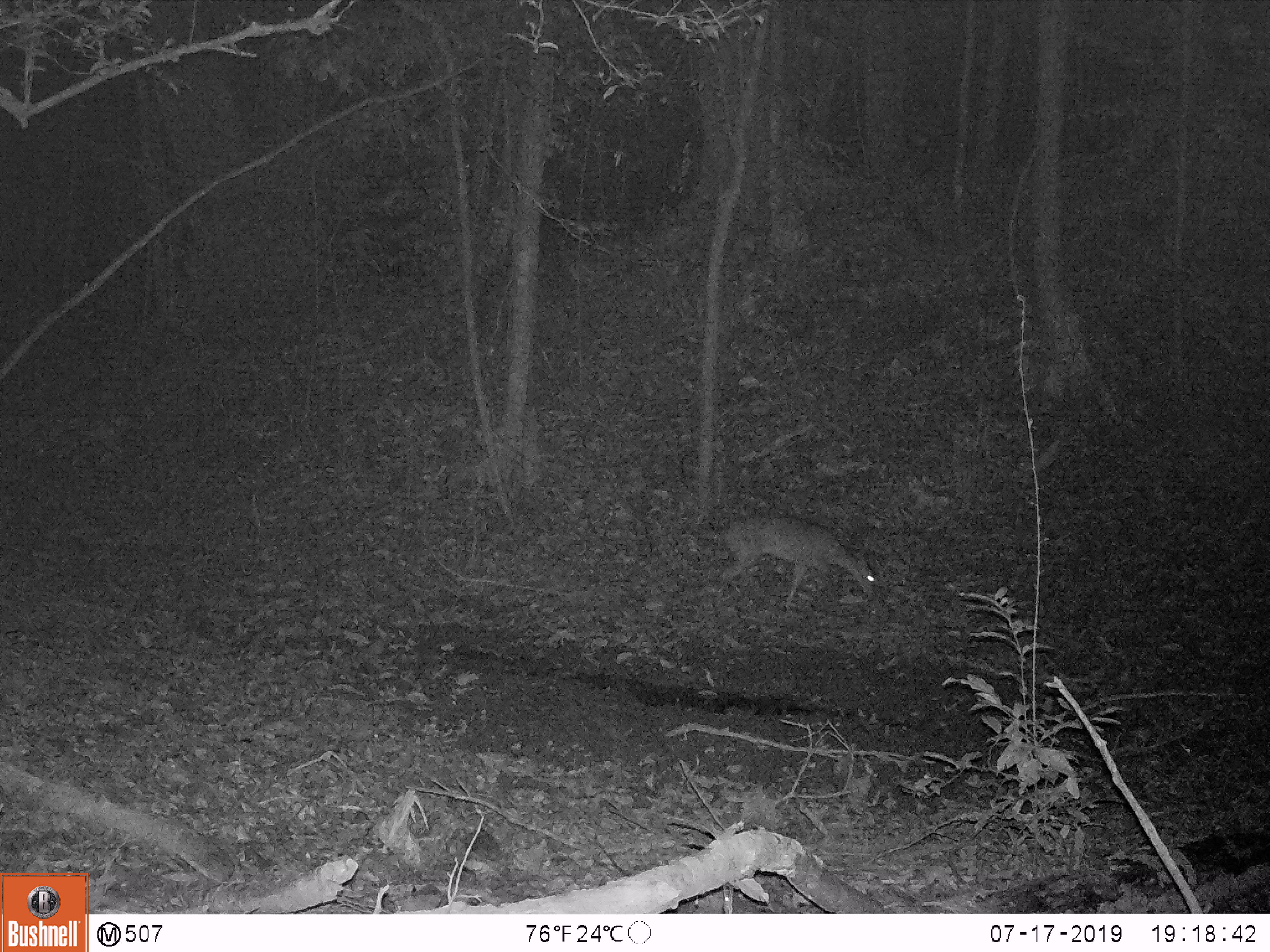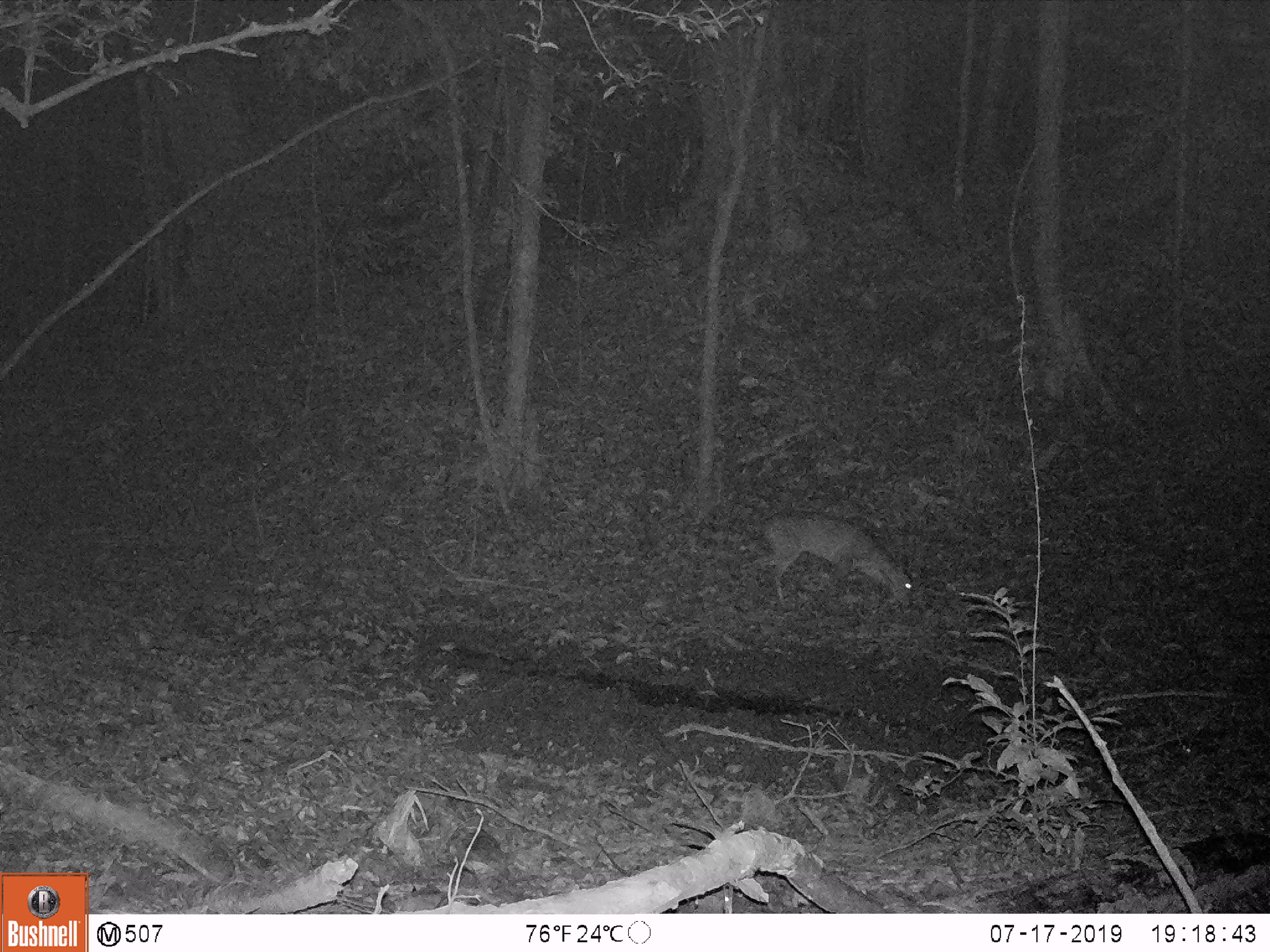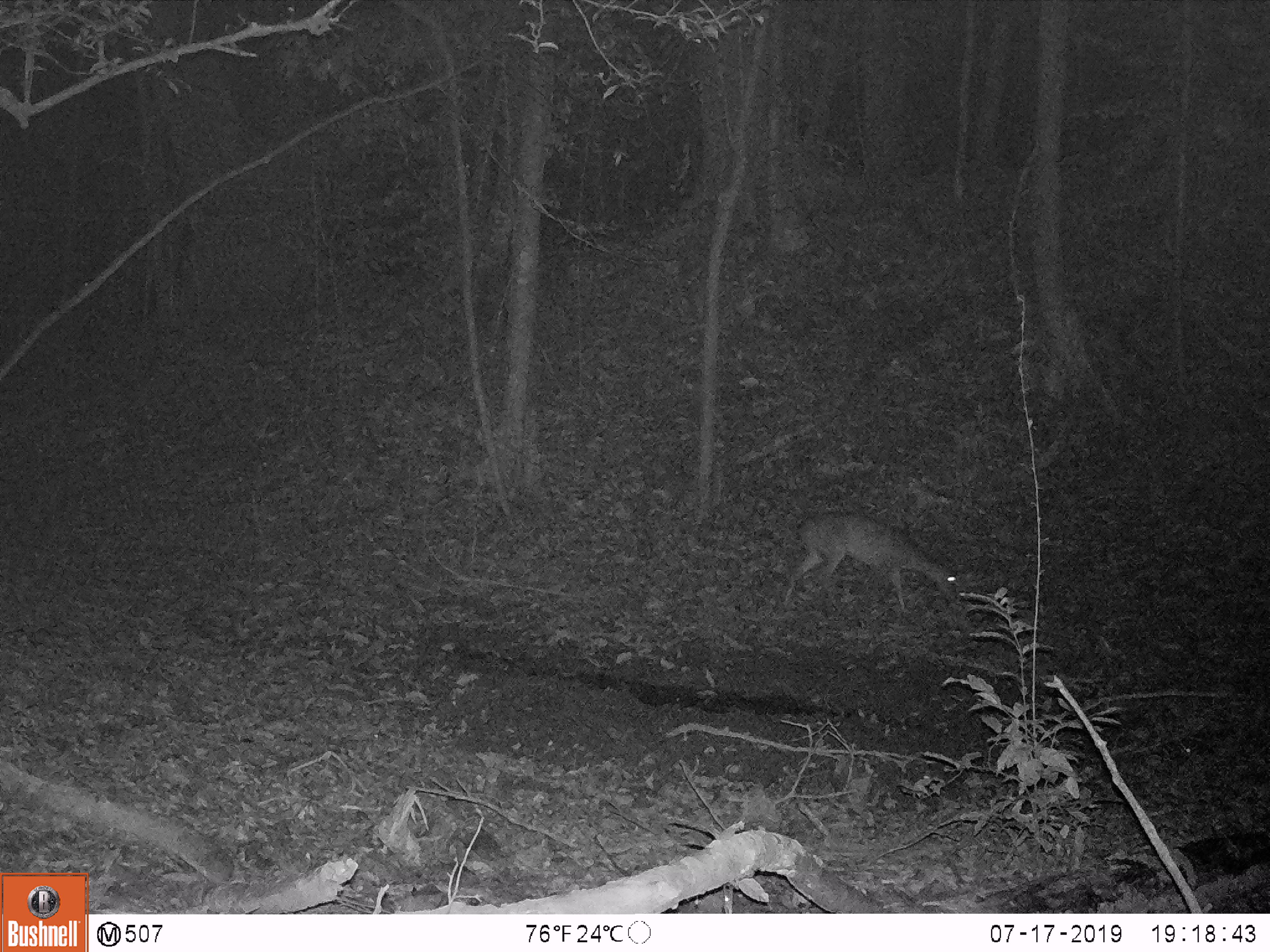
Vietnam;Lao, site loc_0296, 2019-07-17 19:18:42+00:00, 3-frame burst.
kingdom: Animalia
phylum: Chordata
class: Mammalia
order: Artiodactyla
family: Cervidae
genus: Muntiacus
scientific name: Muntiacus vuquangensis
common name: large-antlered muntjac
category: large antlered muntjac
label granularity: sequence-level